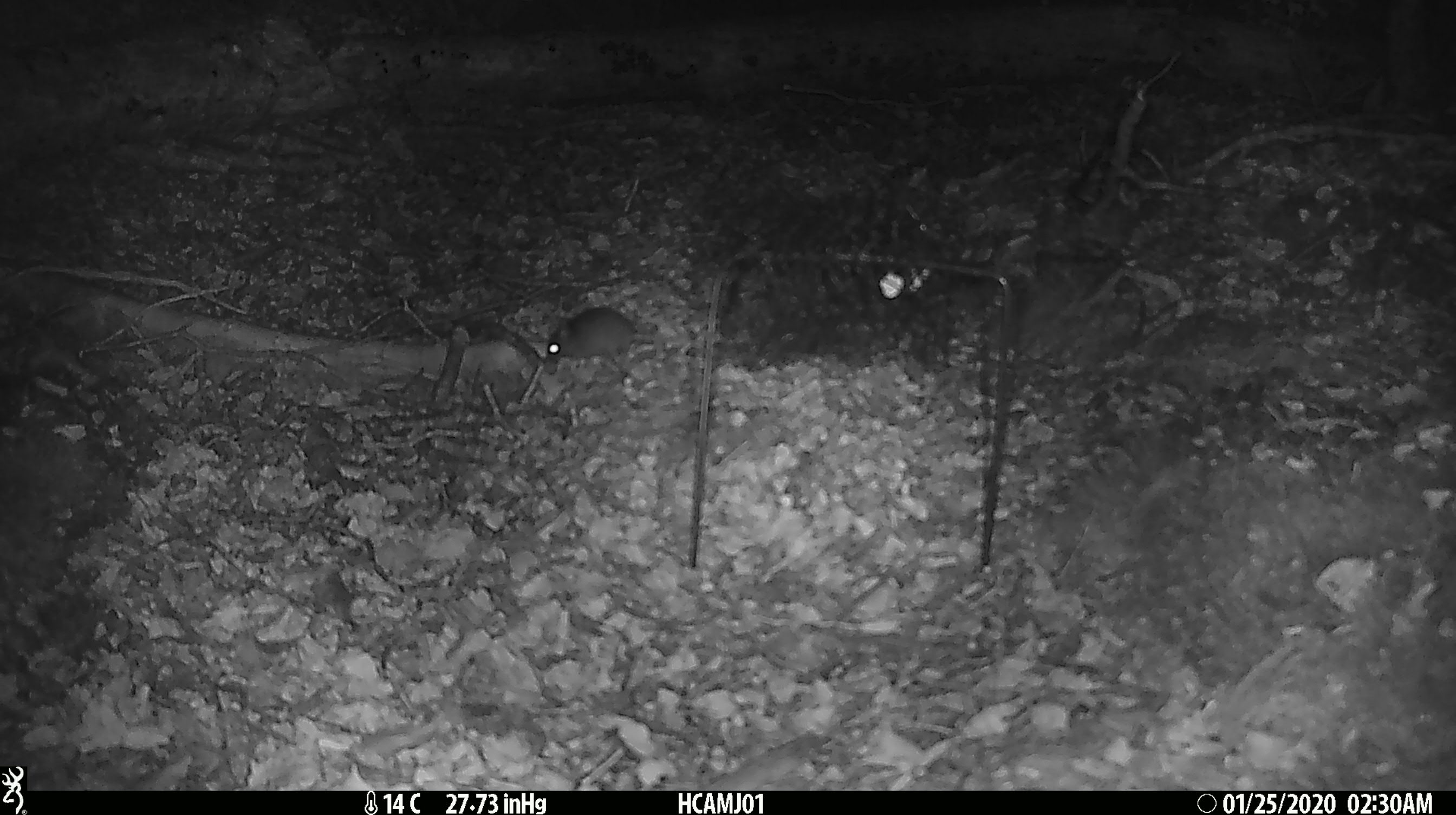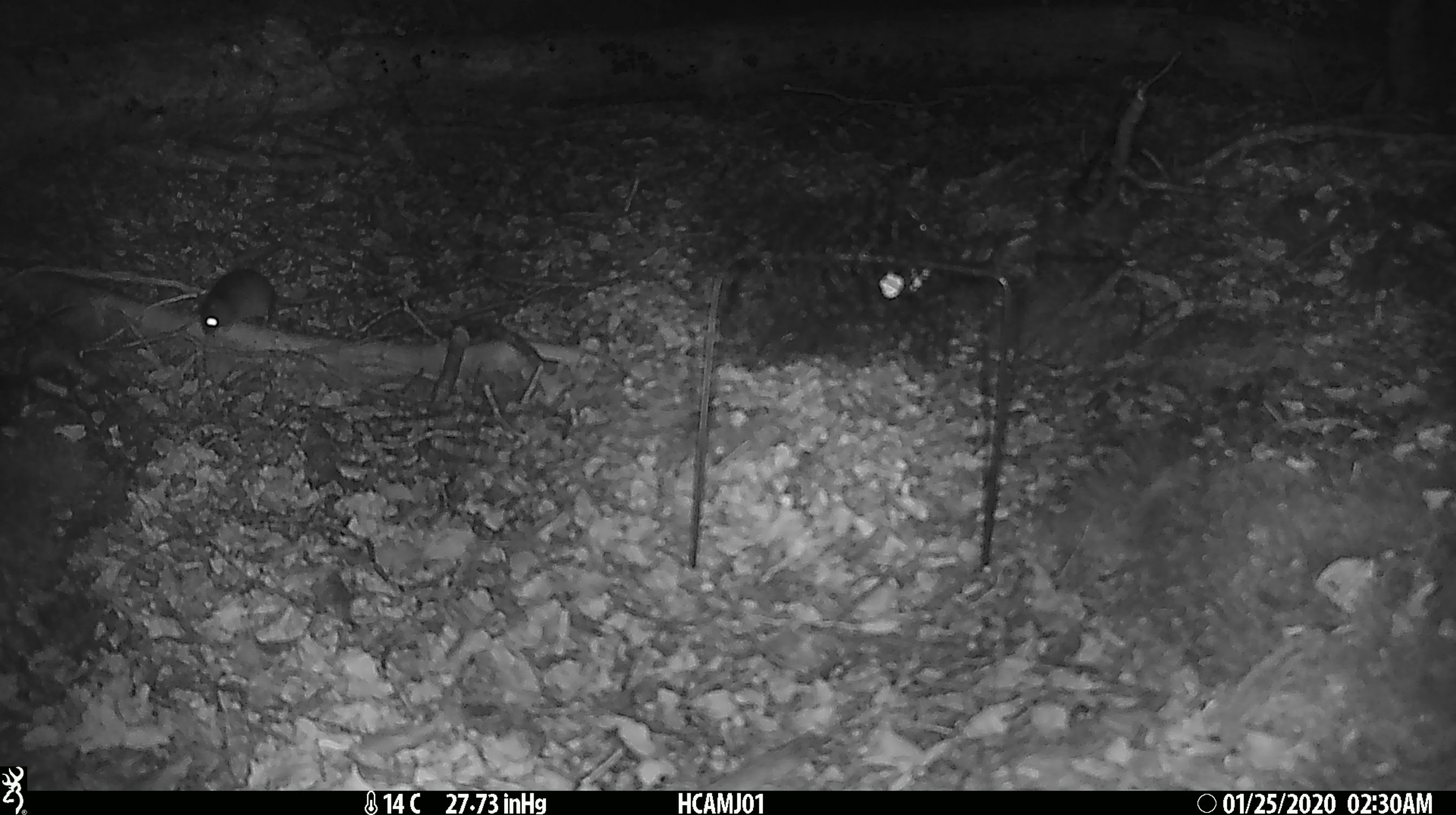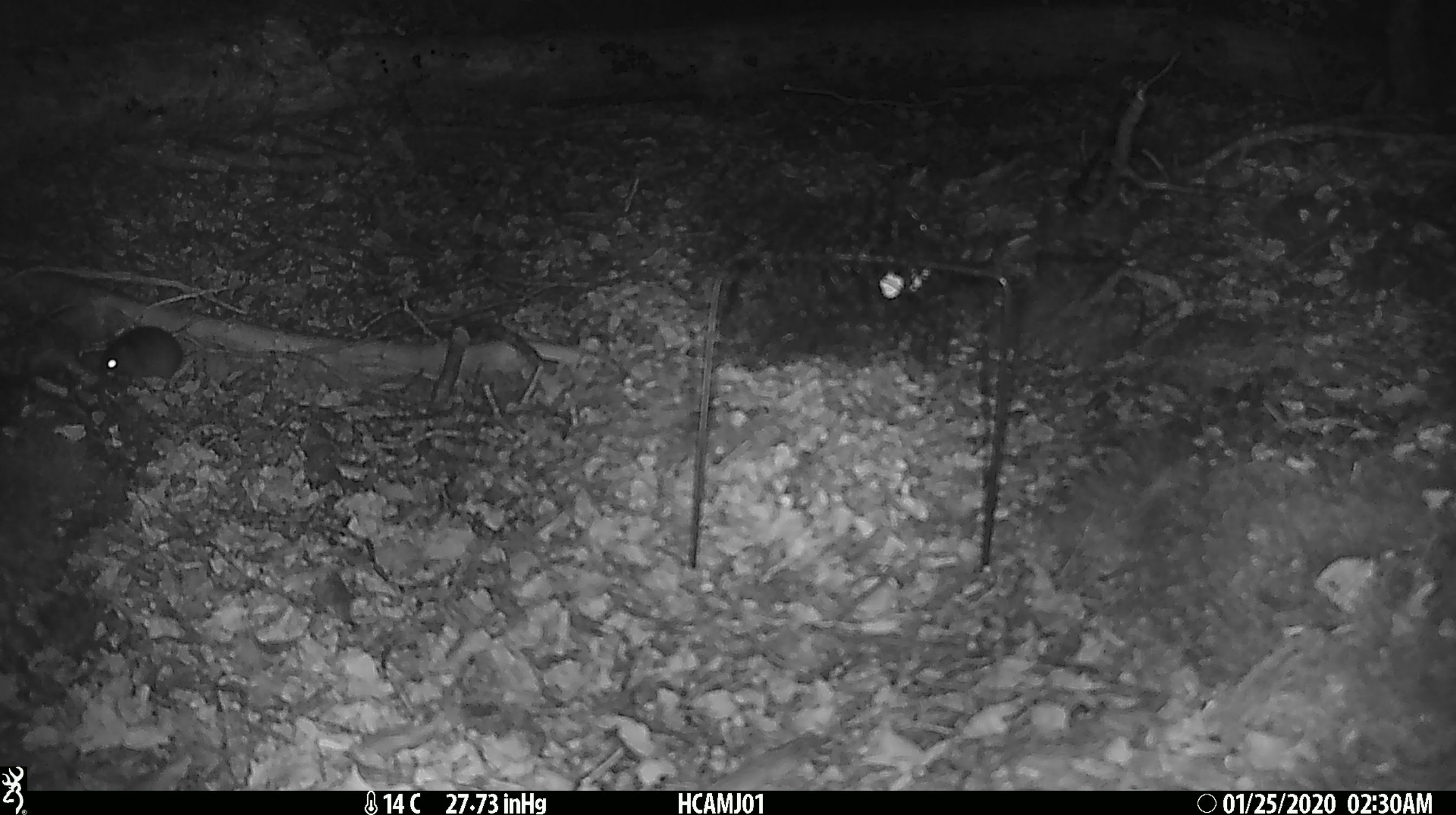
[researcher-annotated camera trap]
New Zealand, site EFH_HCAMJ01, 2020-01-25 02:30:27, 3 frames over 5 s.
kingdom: Animalia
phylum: Chordata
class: Mammalia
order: Rodentia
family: Muridae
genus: Mus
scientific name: Mus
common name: mouse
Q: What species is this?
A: Mouse (Mus).